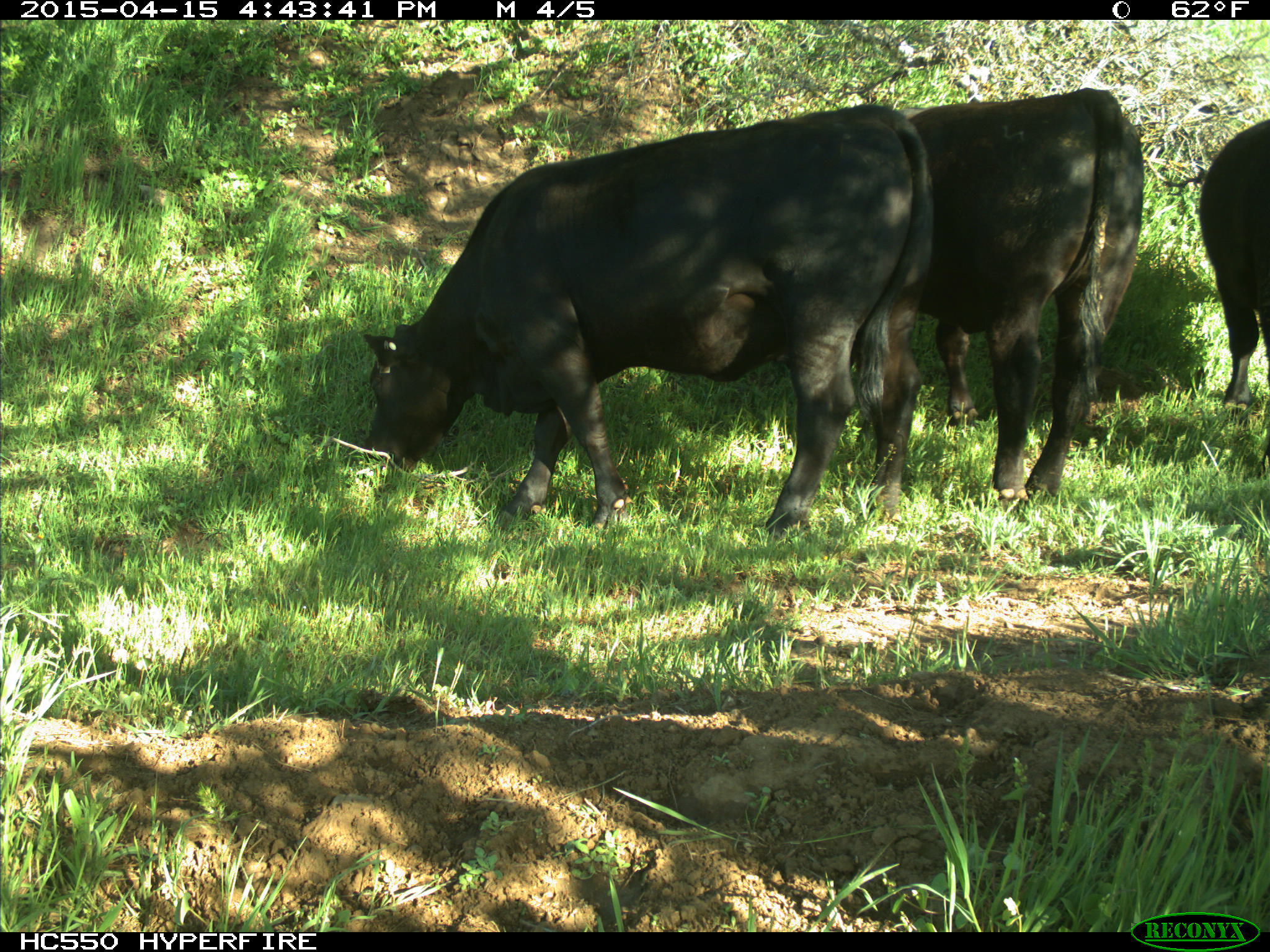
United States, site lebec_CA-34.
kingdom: Animalia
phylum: Chordata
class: Mammalia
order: Artiodactyla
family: Bovidae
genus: Bos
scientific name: Bos taurus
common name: domestic cow